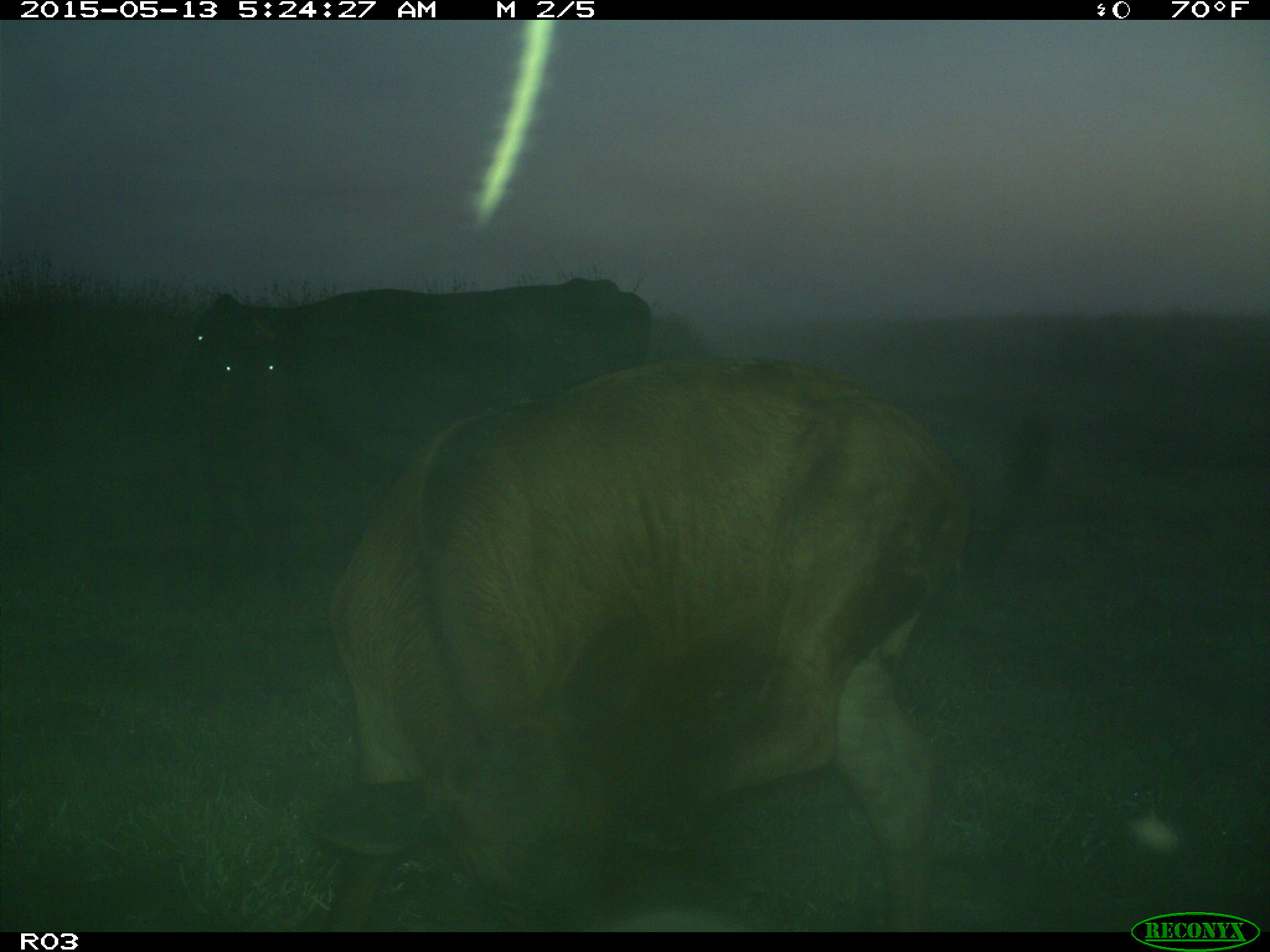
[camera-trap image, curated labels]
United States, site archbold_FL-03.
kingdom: Animalia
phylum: Chordata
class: Mammalia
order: Artiodactyla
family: Bovidae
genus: Bos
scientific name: Bos taurus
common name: domestic cow